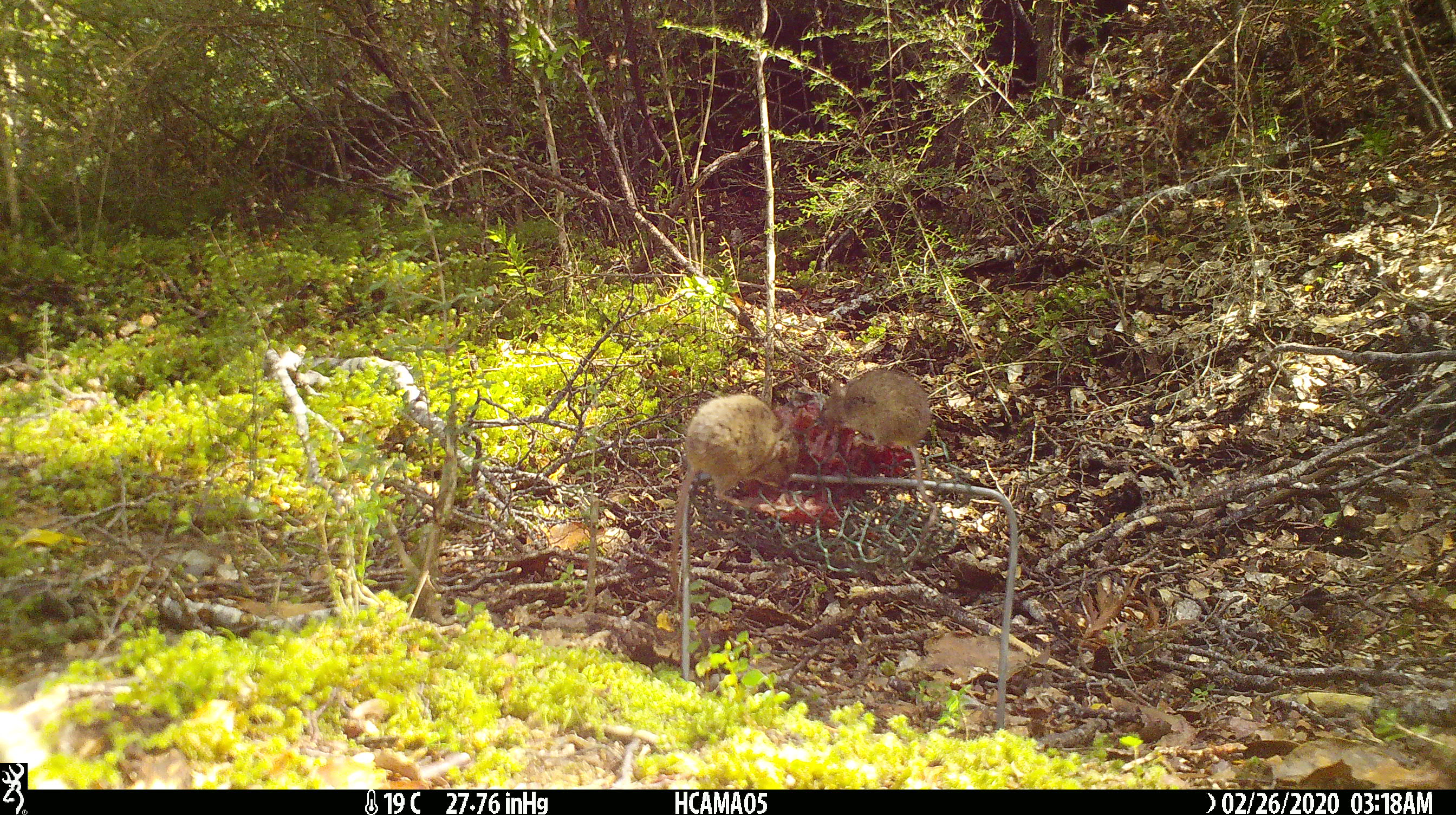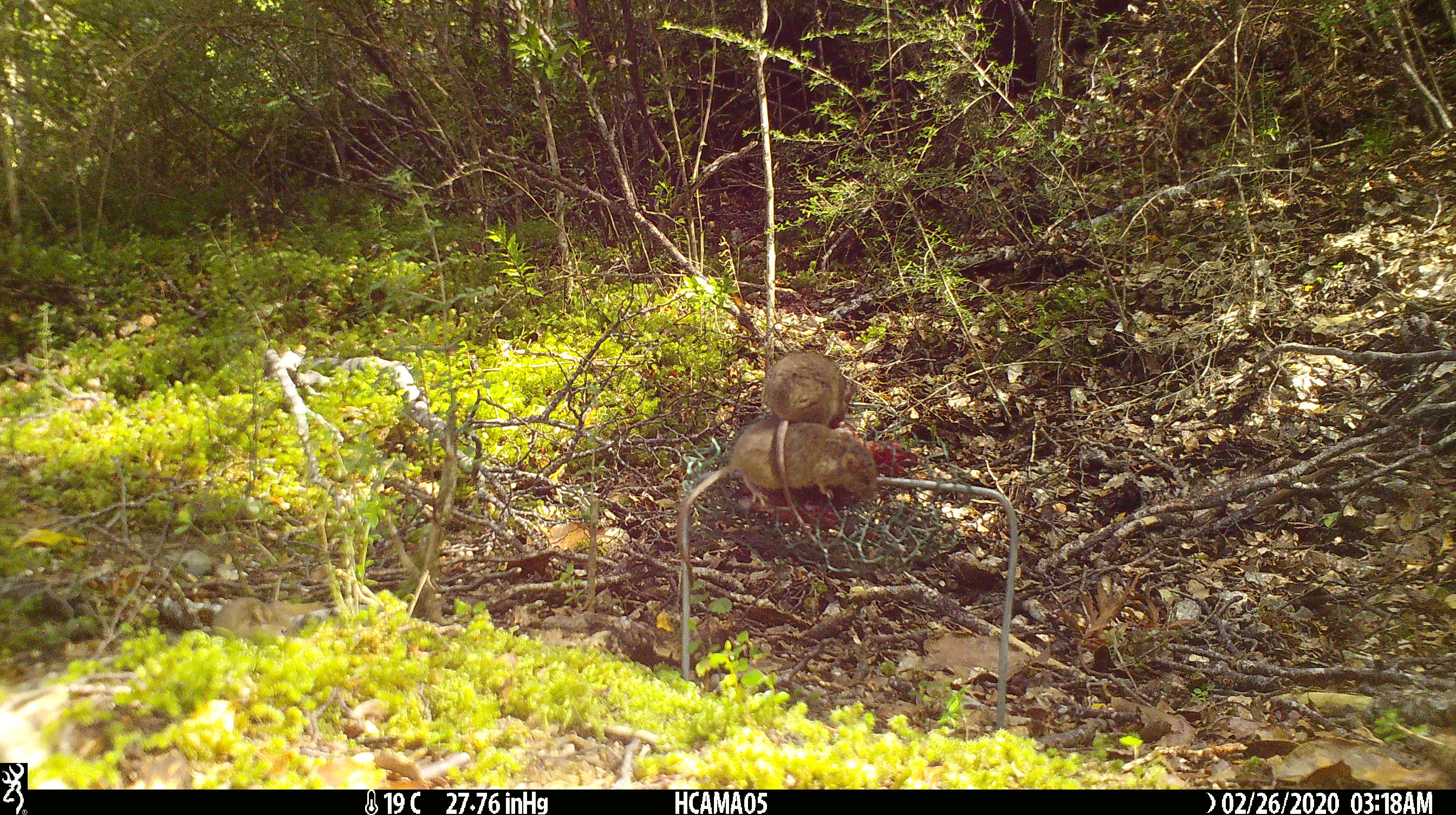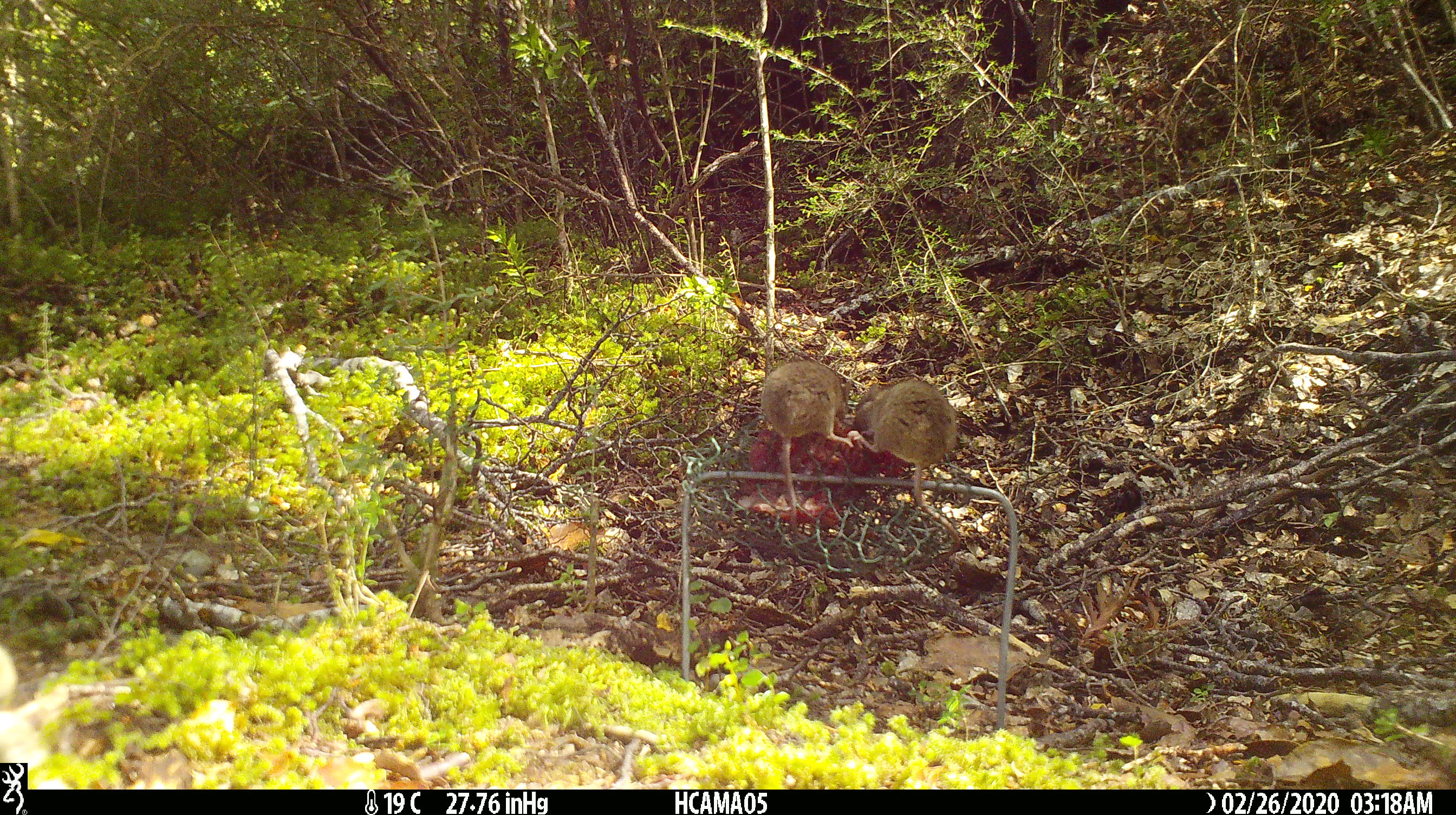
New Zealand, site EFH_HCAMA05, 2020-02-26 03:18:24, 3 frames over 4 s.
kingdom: Animalia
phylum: Chordata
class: Mammalia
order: Rodentia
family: Muridae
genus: Mus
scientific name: Mus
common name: mouse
Mouse (Mus).